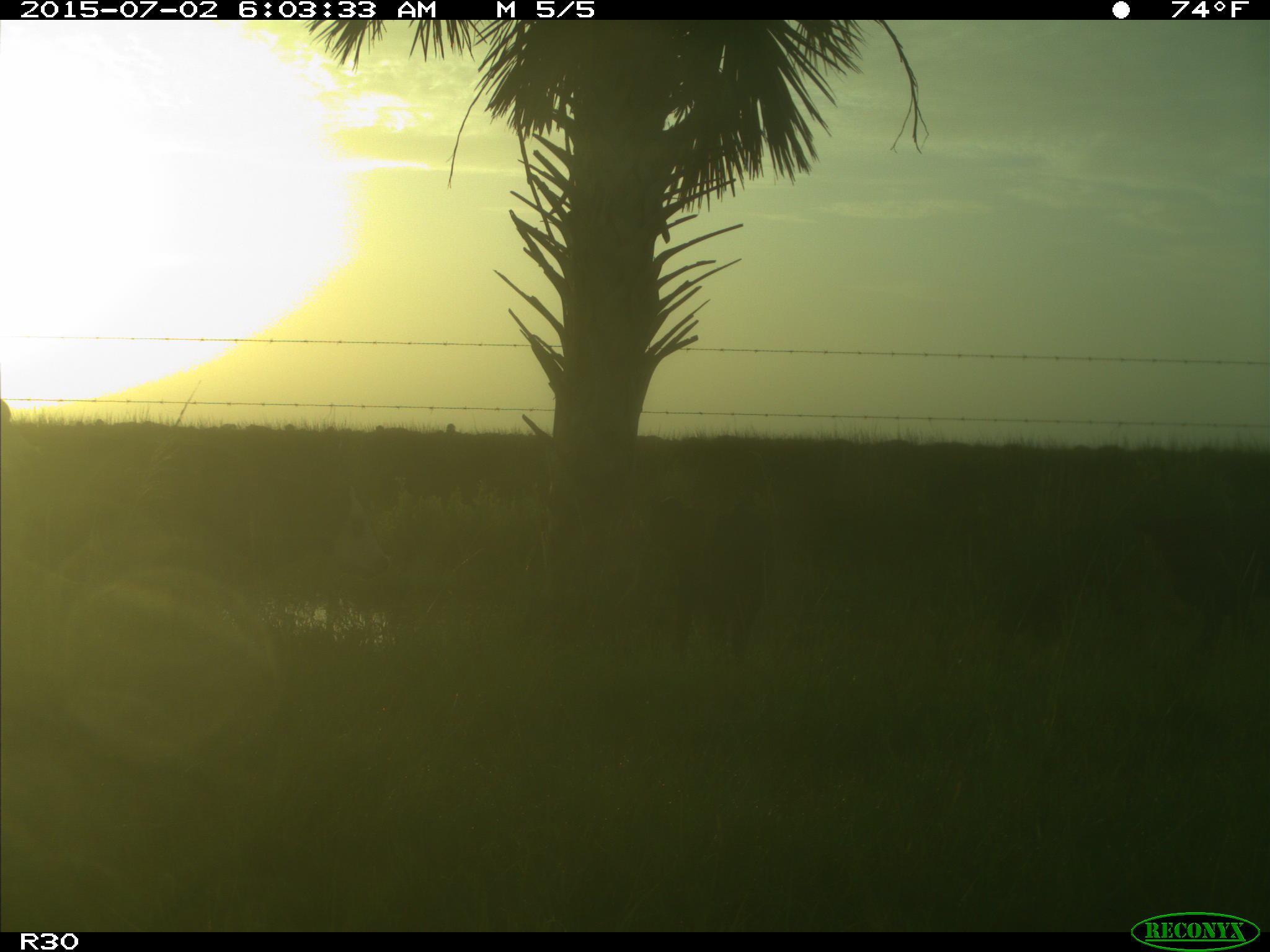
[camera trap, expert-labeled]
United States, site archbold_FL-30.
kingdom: Animalia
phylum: Chordata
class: Mammalia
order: Artiodactyla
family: Bovidae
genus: Bos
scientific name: Bos taurus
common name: domestic cow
Bos taurus (domestic cow).